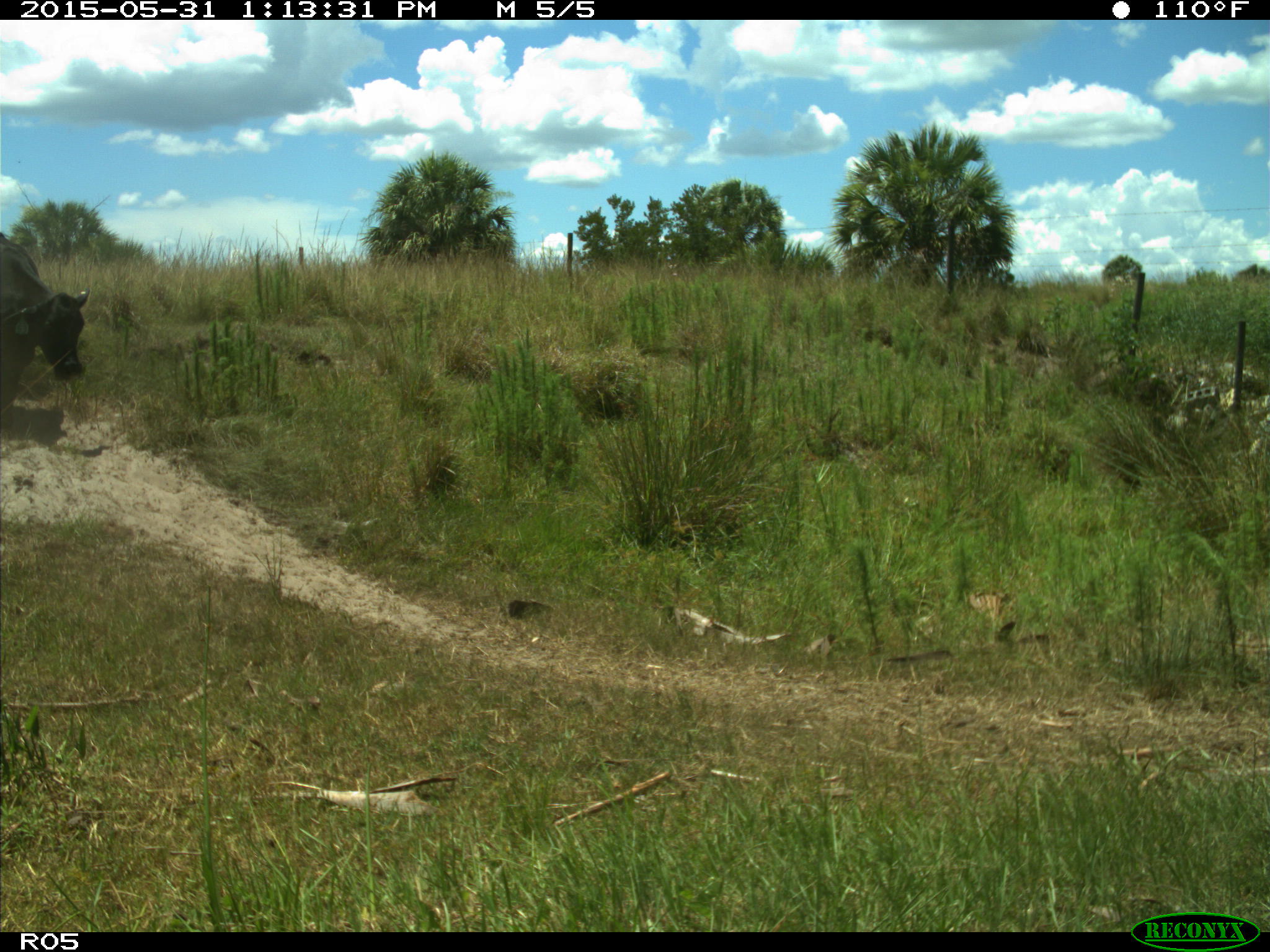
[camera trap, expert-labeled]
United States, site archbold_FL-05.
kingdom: Animalia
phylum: Chordata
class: Mammalia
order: Artiodactyla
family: Bovidae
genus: Bos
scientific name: Bos taurus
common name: domestic cow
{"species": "Bos taurus (domestic cow)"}